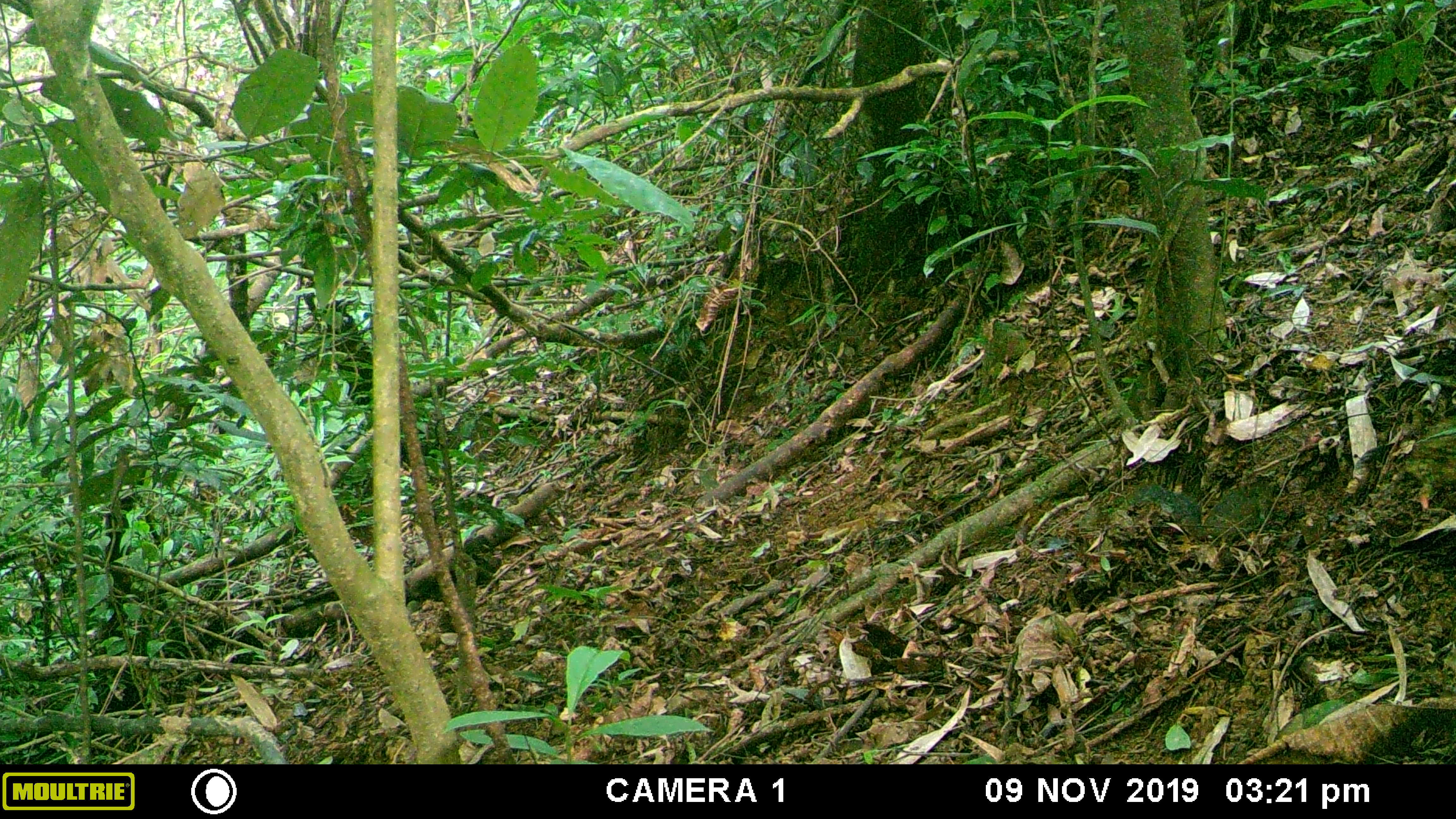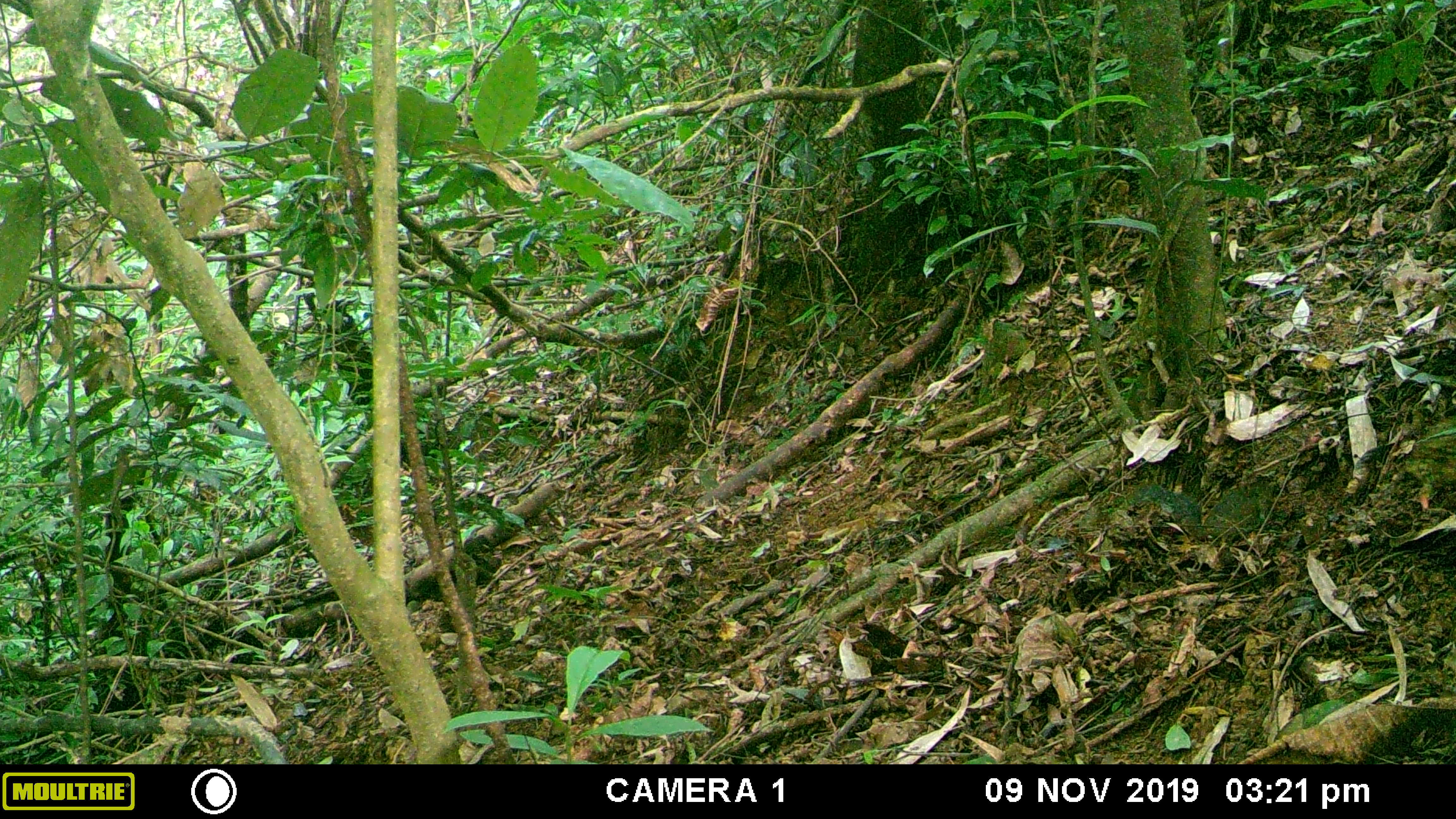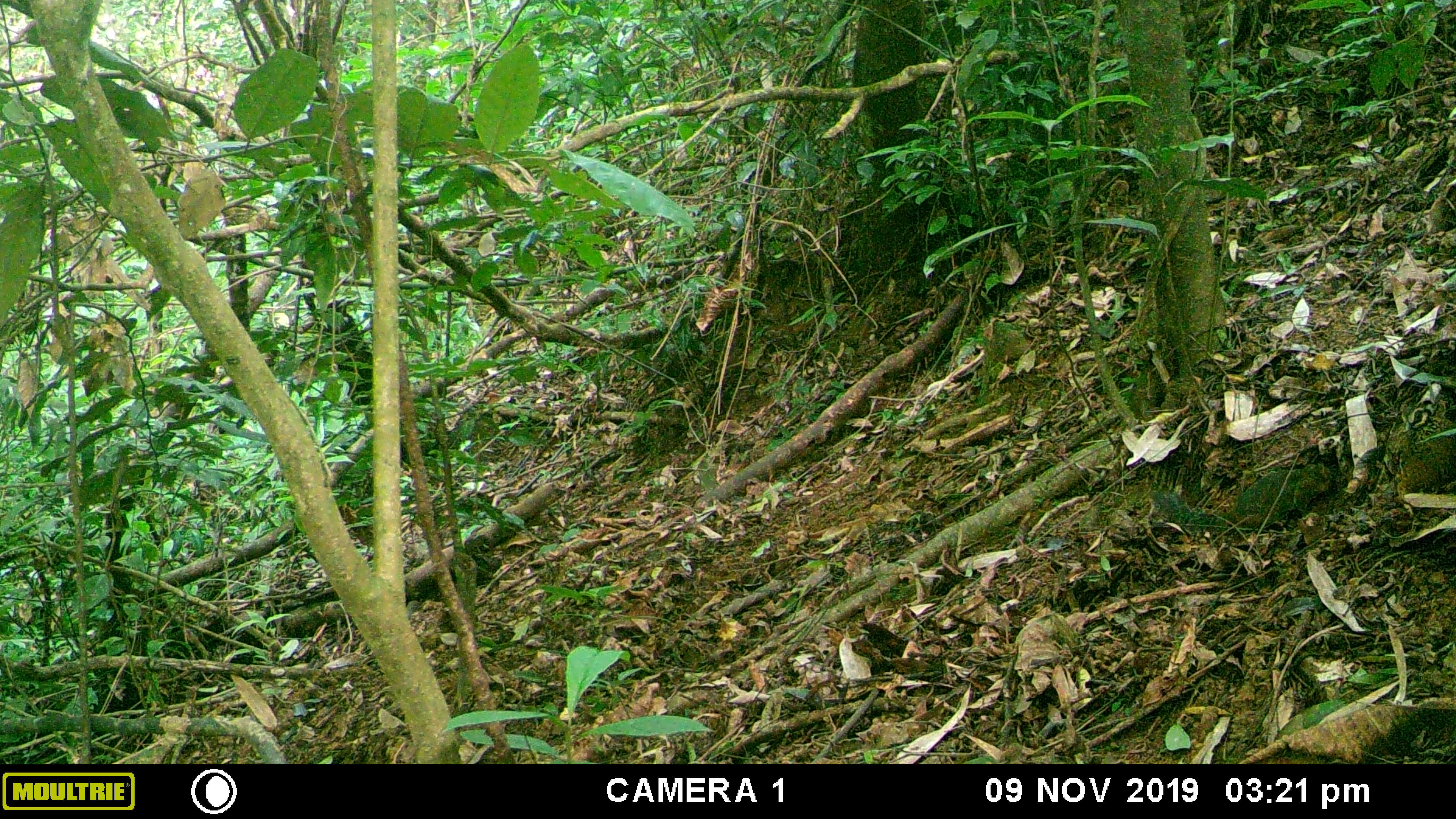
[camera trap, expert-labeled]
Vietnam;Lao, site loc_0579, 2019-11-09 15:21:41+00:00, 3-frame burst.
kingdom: Animalia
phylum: Chordata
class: Mammalia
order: Rodentia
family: Sciuridae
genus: Dremomys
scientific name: Dremomys rufigenis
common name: red-cheeked squirrel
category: red cheeked squirrel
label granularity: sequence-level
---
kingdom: Animalia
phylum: Chordata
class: Aves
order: Galliformes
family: Phasianidae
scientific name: Phasianidae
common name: partridge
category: unidentified partridge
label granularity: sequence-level